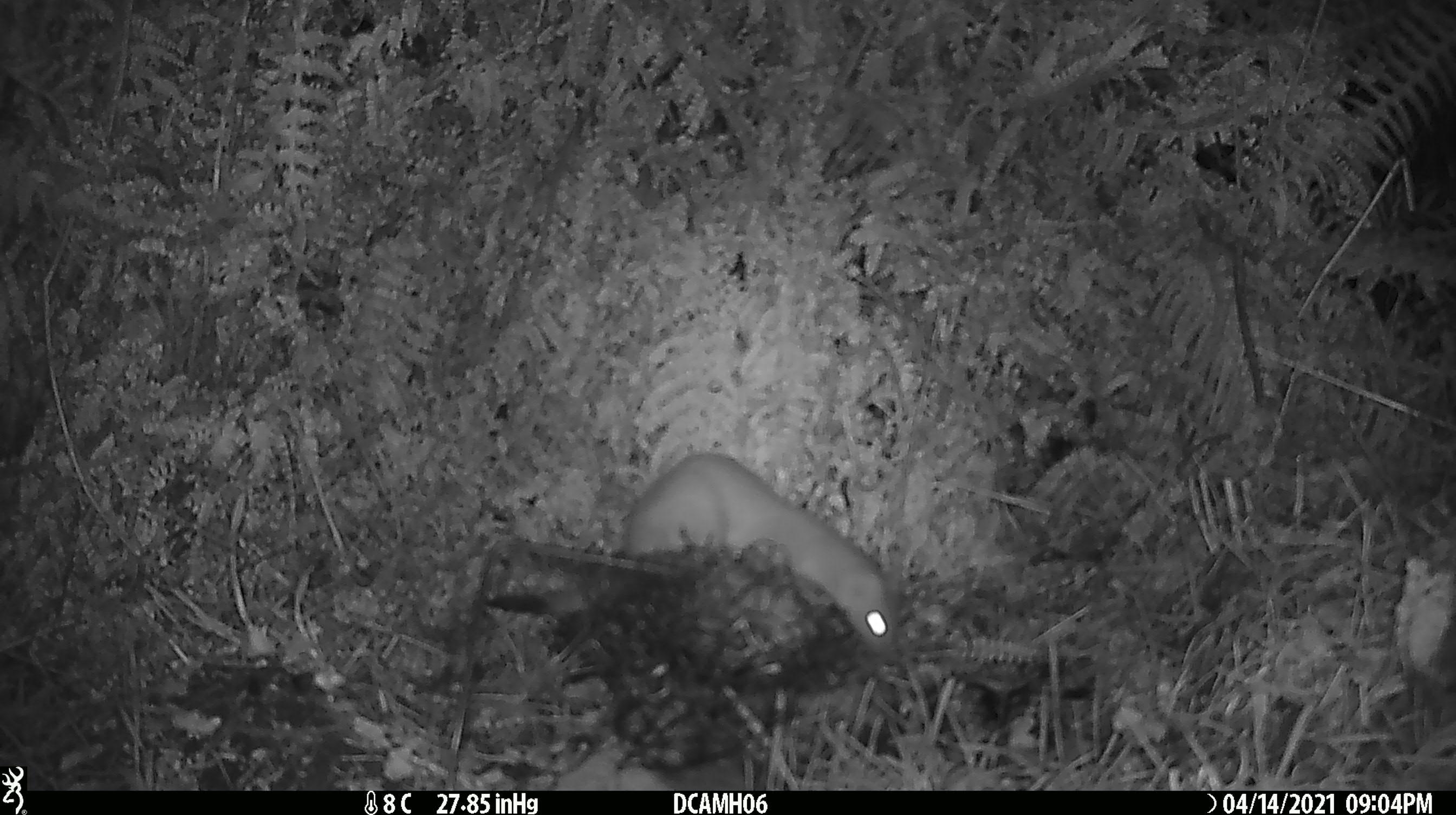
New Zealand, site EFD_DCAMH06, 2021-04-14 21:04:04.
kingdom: Animalia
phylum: Chordata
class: Mammalia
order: Carnivora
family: Mustelidae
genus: Mustela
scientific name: Mustela erminea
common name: stoat